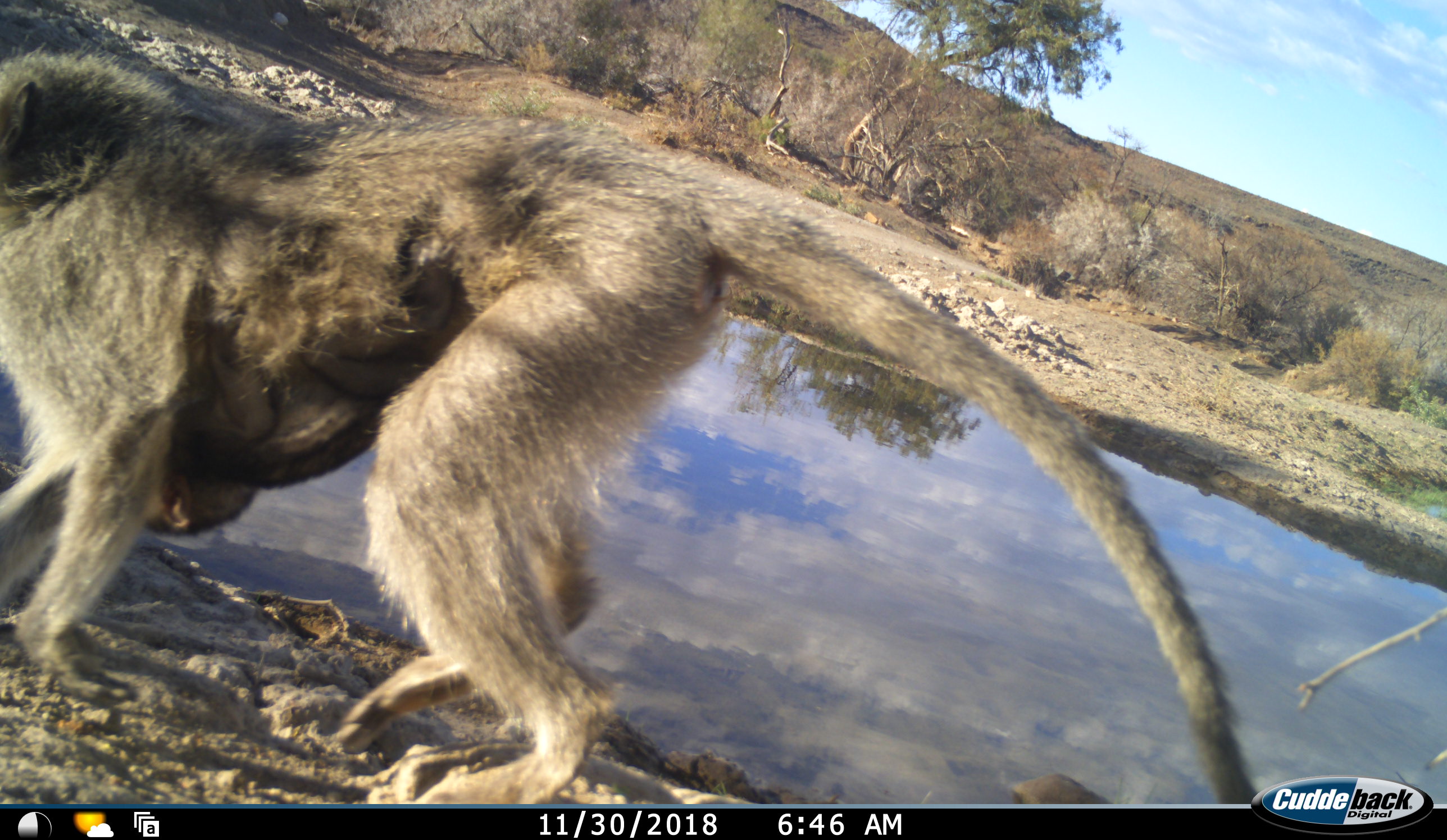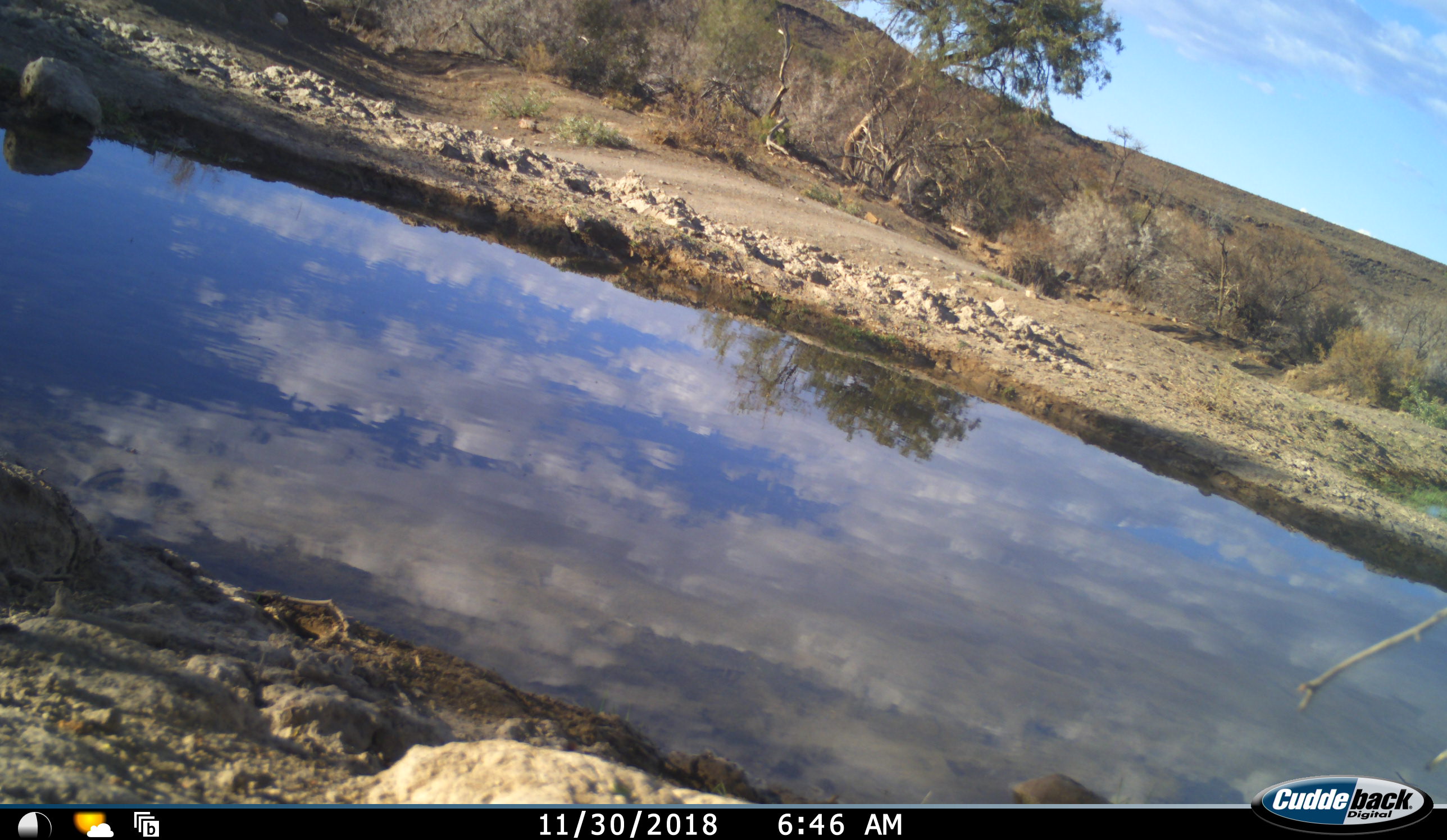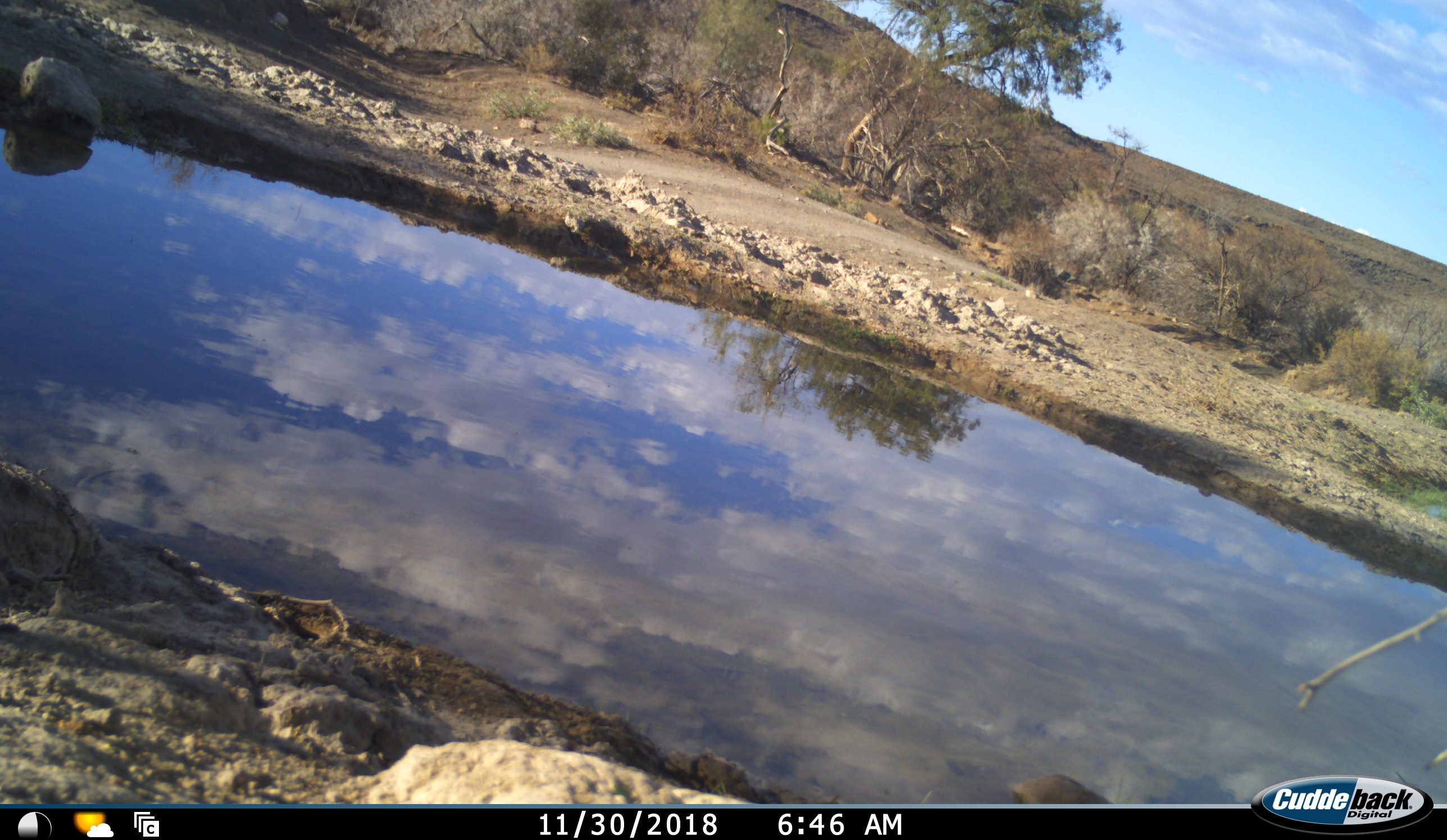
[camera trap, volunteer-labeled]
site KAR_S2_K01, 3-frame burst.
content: unidentified animal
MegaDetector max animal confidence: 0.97